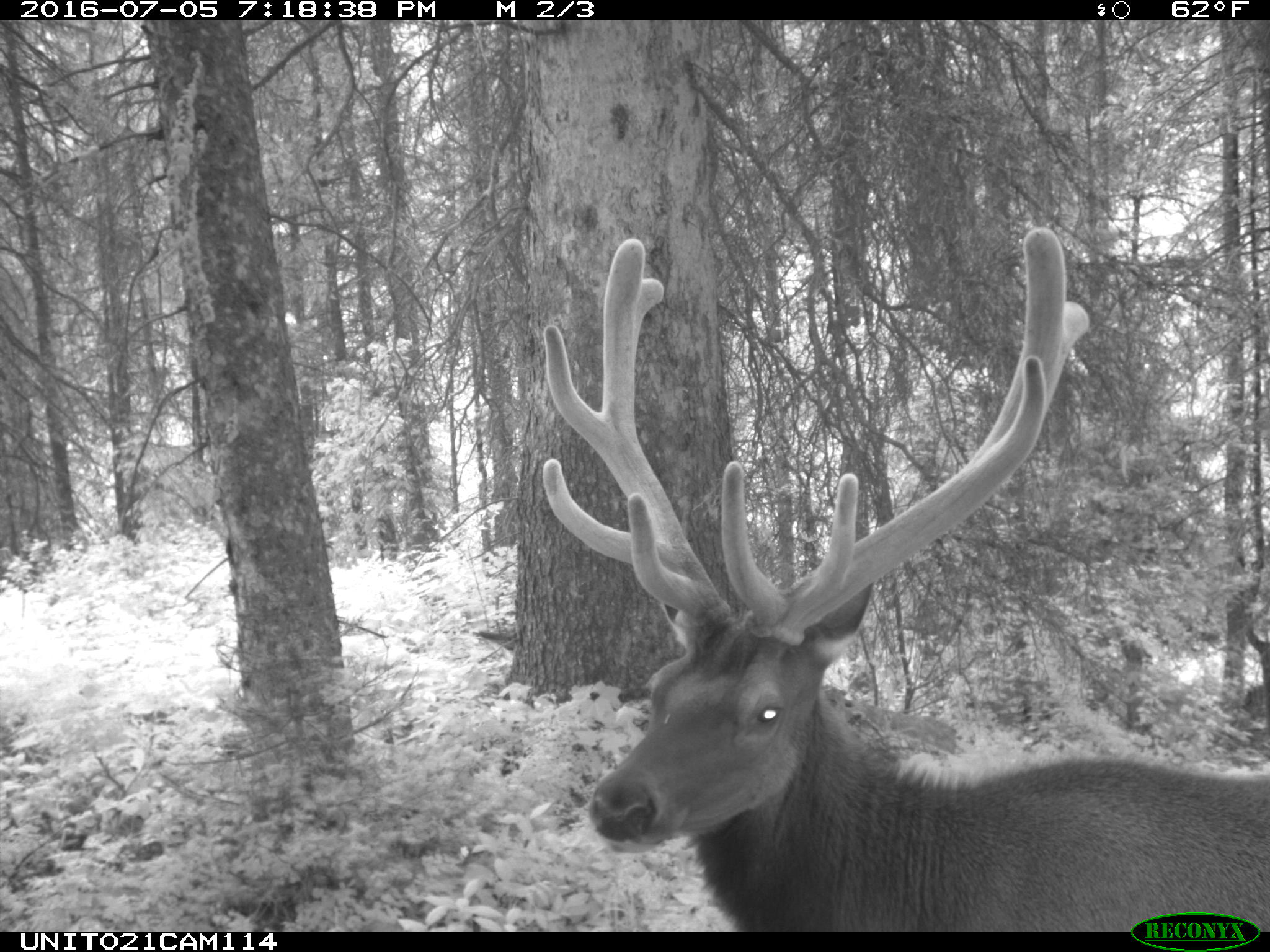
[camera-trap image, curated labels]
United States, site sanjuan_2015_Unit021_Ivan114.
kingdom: Animalia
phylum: Chordata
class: Mammalia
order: Artiodactyla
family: Cervidae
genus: Cervus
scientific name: Cervus elaphus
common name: red deer